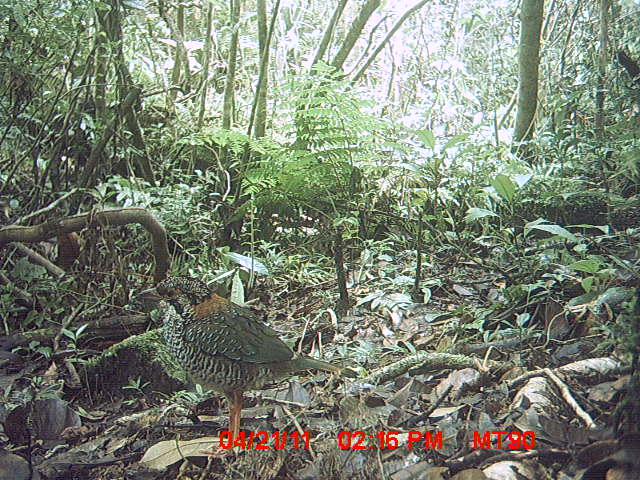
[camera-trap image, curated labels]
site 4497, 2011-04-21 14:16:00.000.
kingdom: Animalia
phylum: Chordata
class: Aves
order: Coraciiformes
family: Brachypteraciidae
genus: Brachypteracias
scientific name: Brachypteracias squamiger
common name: scaly ground roller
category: geobiastes squamiger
Geobiastes squamiger (scaly ground roller) (Brachypteracias squamiger), count 1.